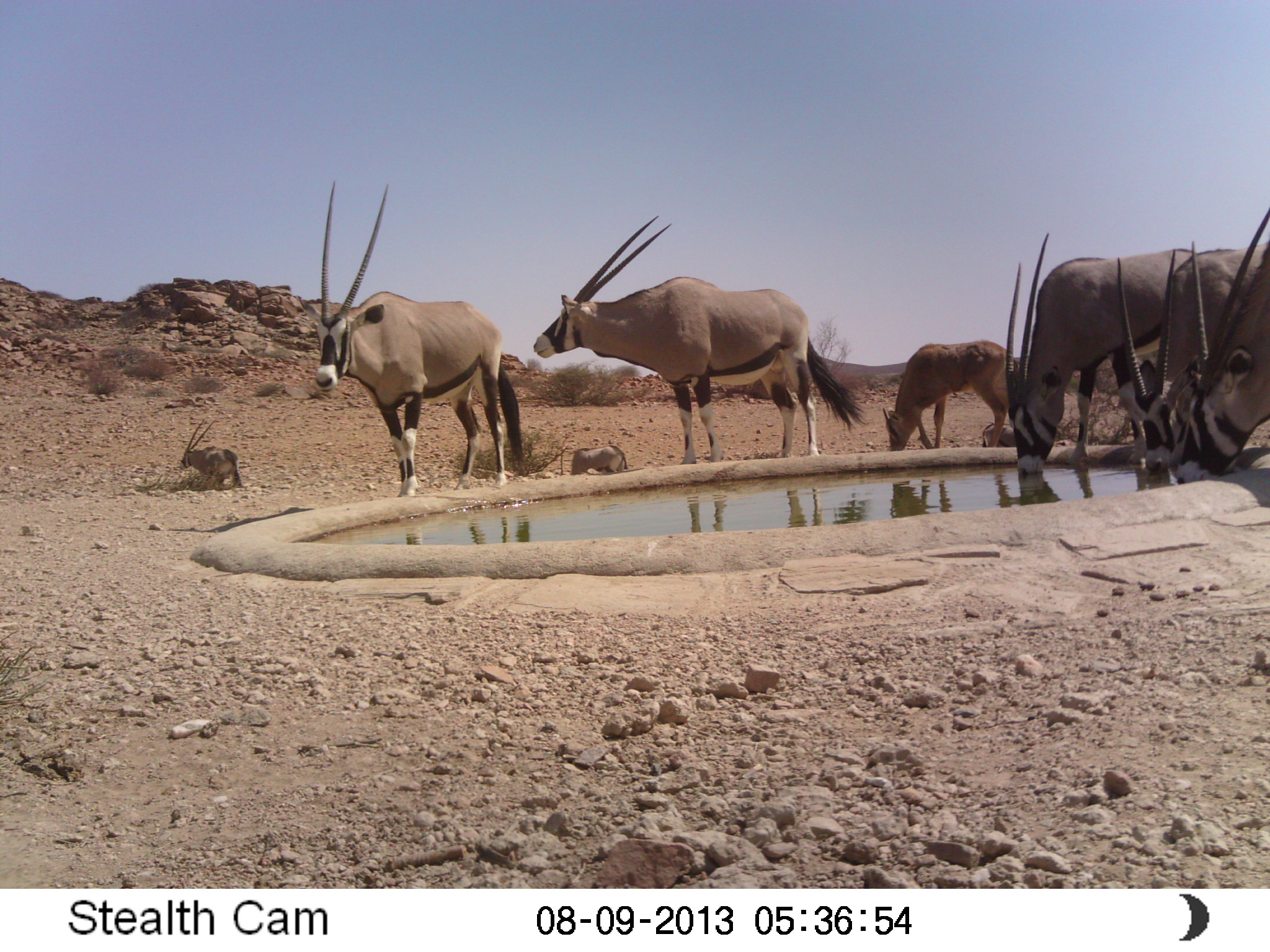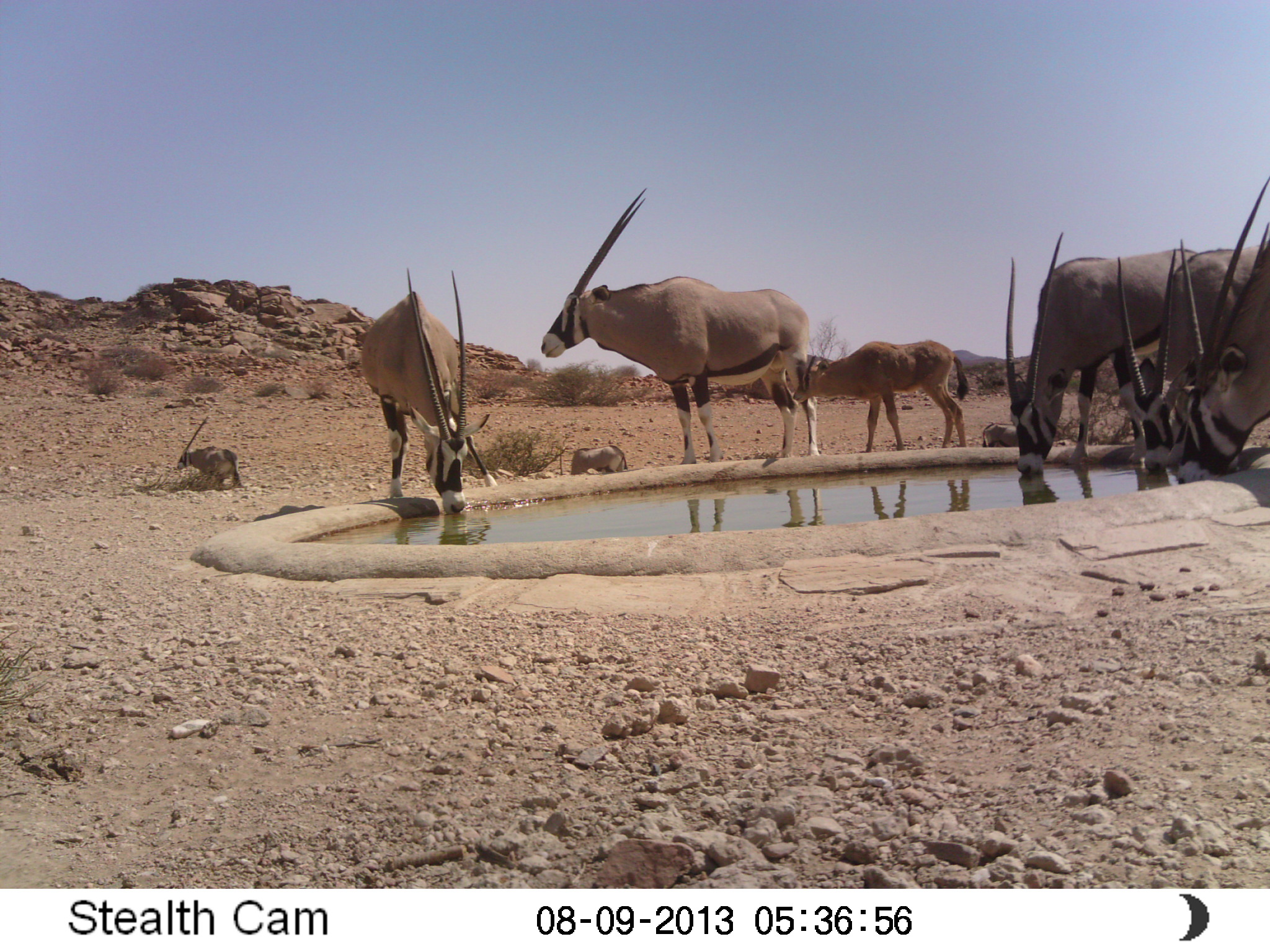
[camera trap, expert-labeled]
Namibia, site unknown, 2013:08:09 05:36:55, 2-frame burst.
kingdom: Animalia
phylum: Chordata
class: Mammalia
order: Artiodactyla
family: Bovidae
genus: Oryx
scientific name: Oryx gazella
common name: gemsbok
Oryx gazella (gemsbok).